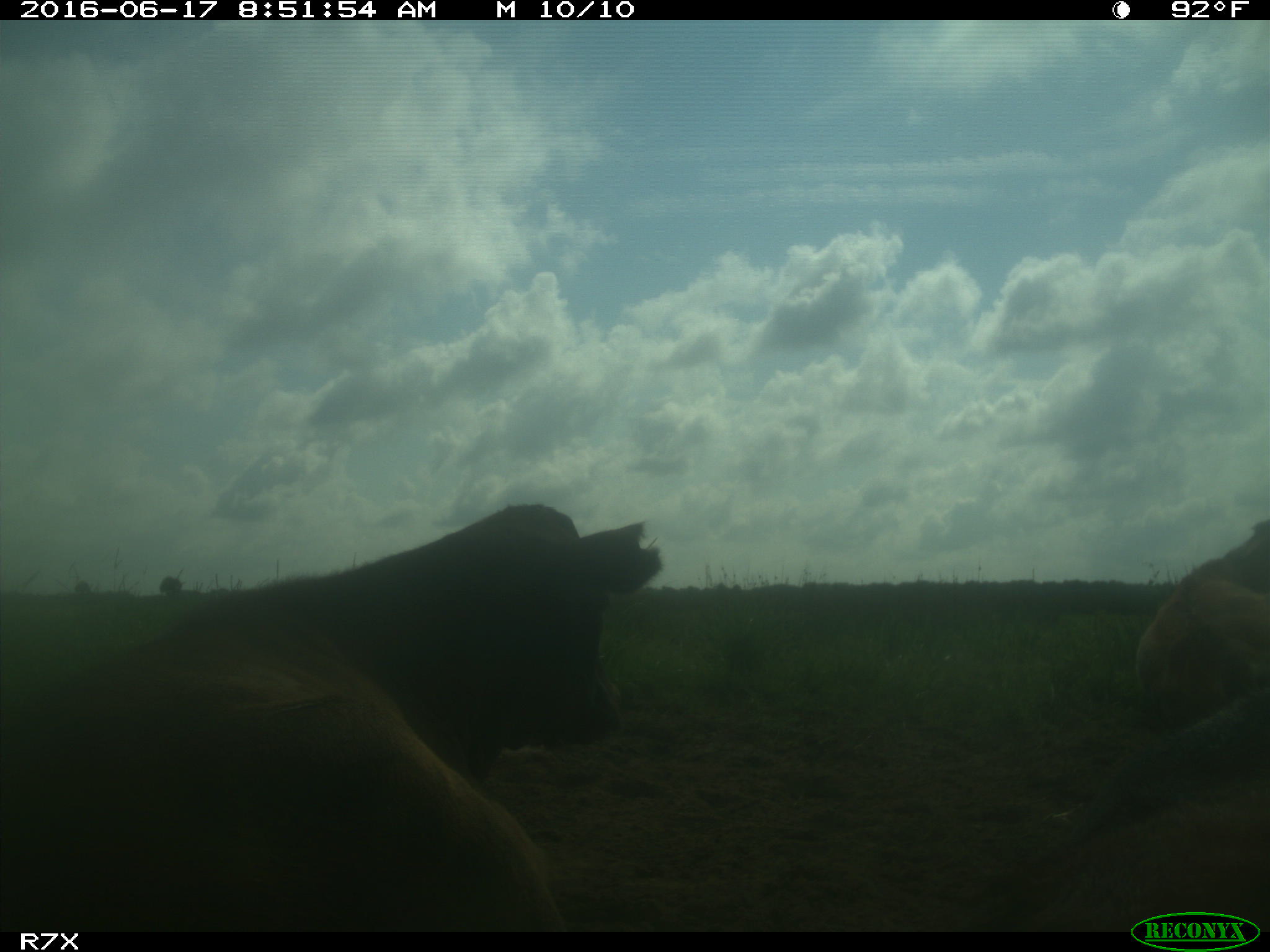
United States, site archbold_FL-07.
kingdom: Animalia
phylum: Chordata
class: Mammalia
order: Artiodactyla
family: Bovidae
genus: Bos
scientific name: Bos taurus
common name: domestic cow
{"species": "Bos taurus (domestic cow)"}